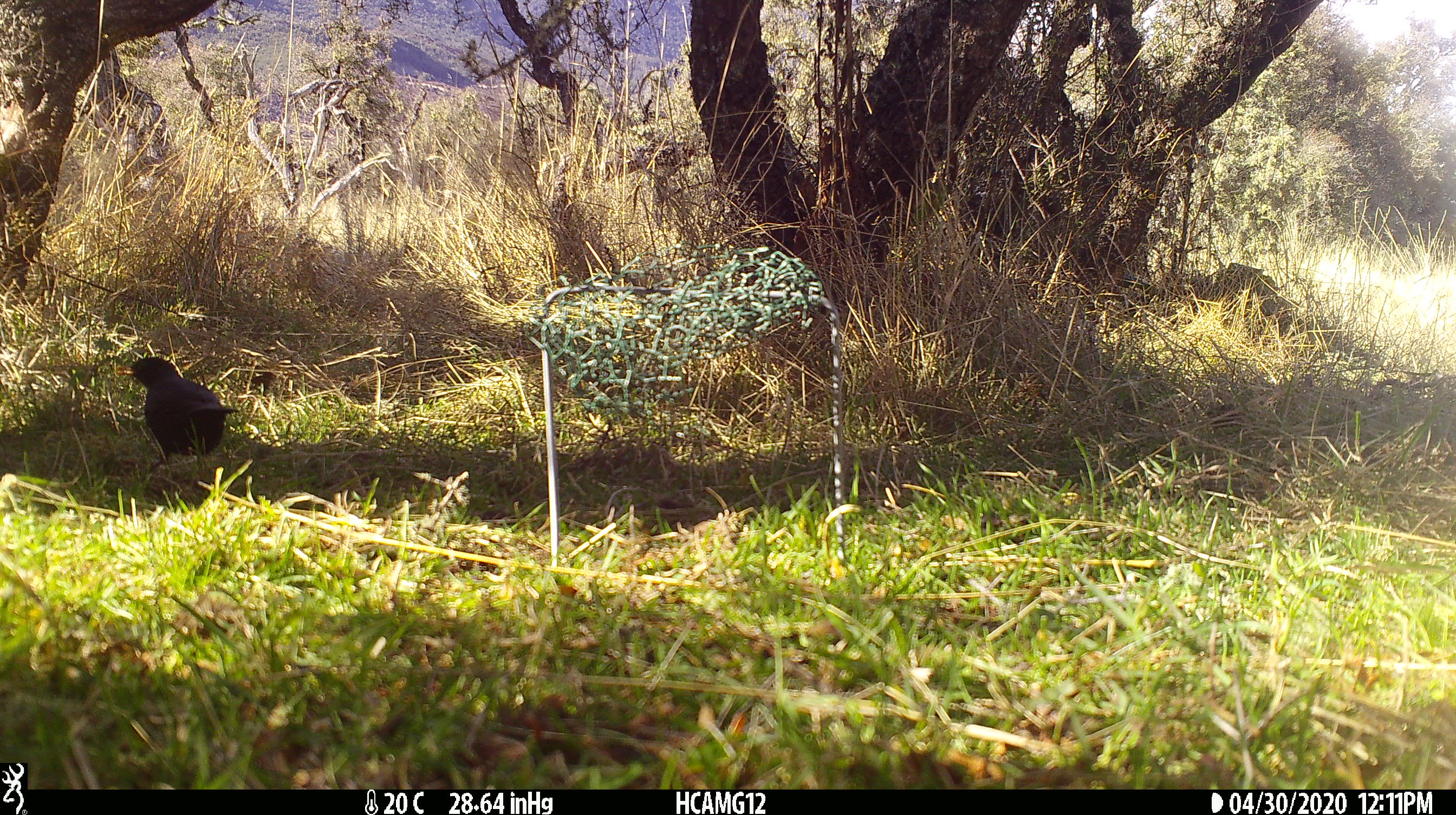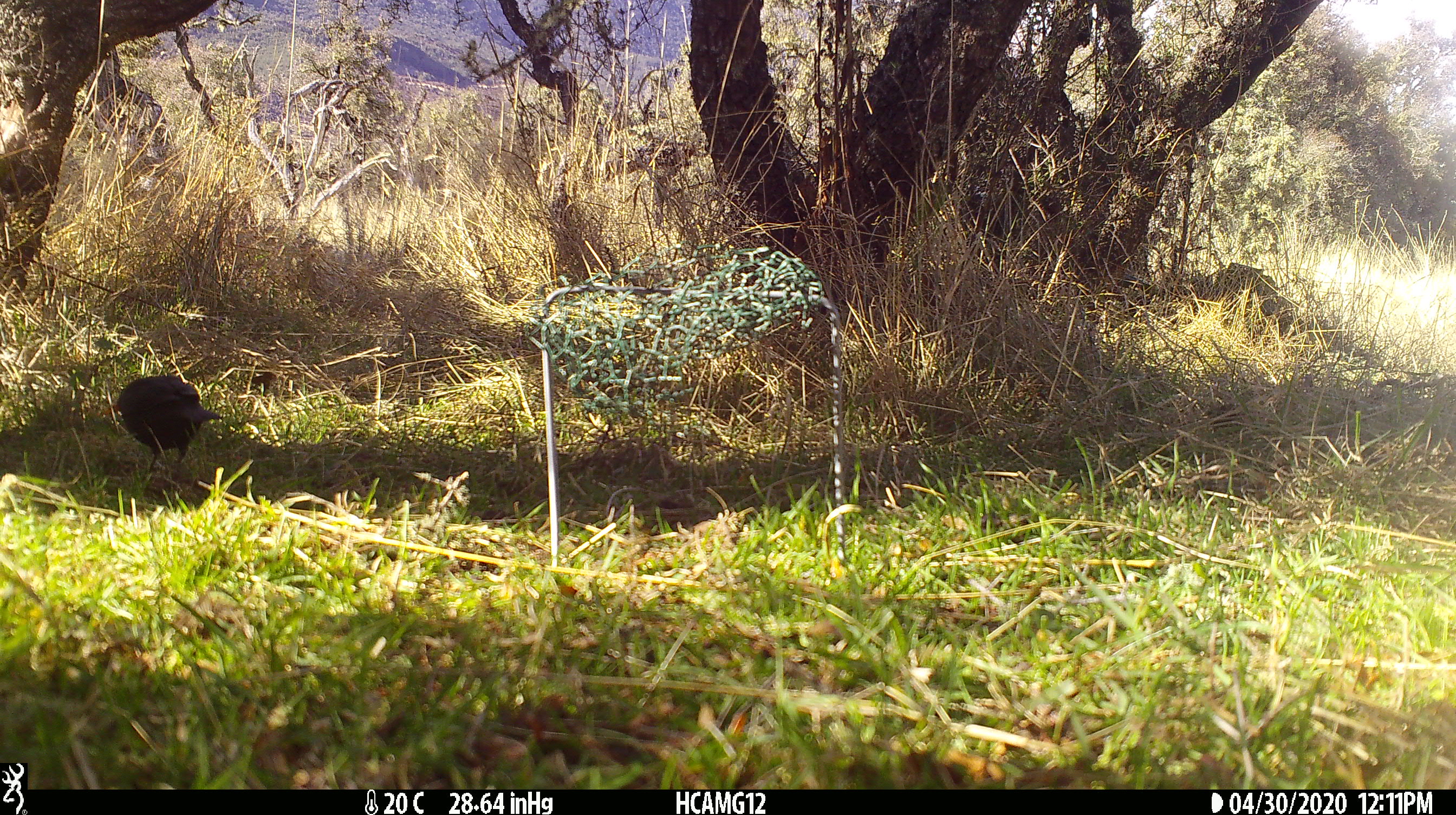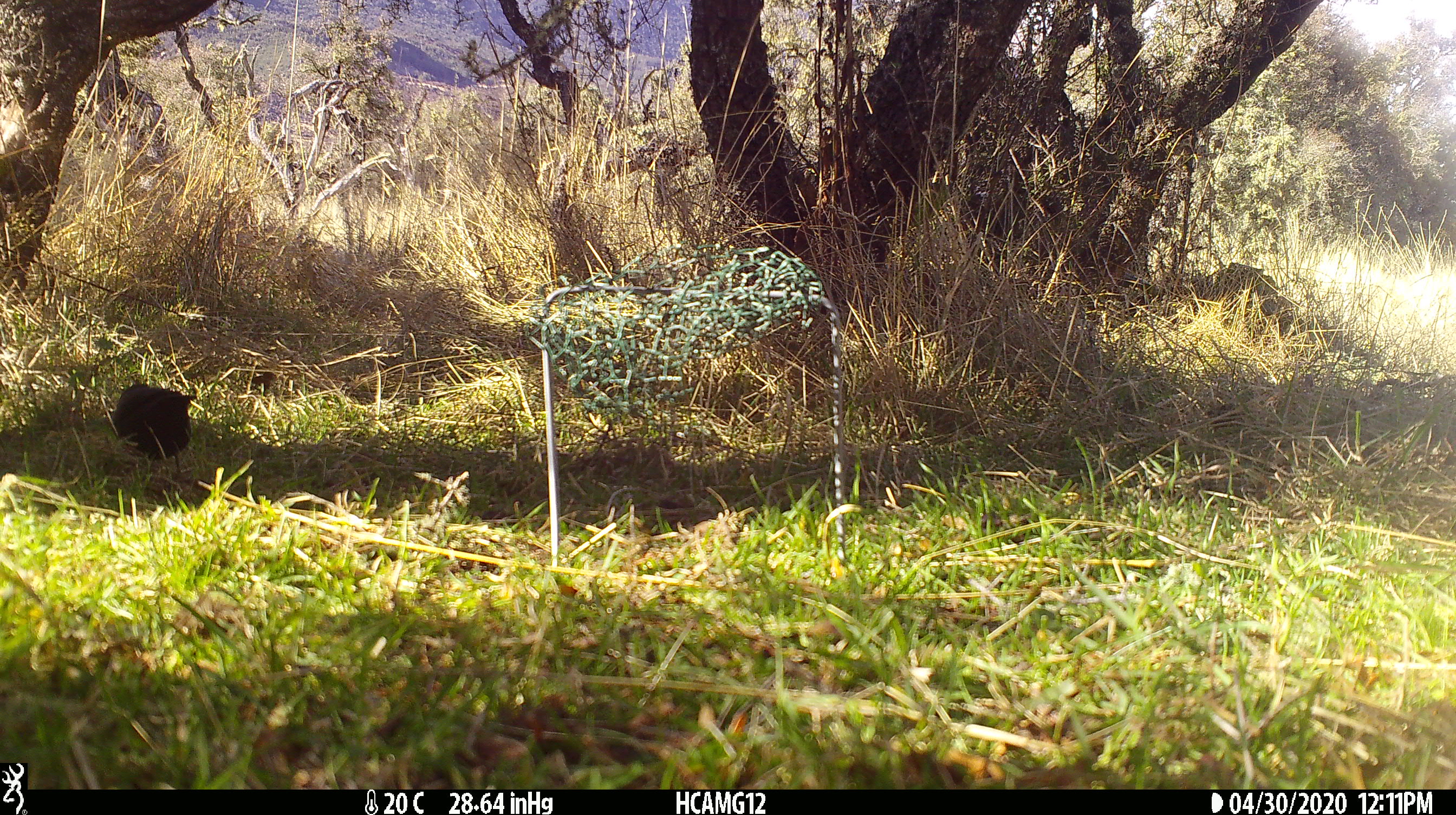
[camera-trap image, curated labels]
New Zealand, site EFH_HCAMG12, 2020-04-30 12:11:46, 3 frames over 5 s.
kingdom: Animalia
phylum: Chordata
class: Aves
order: Passeriformes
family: Turdidae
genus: Turdus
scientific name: Turdus merula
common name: eurasian blackbird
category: blackbird